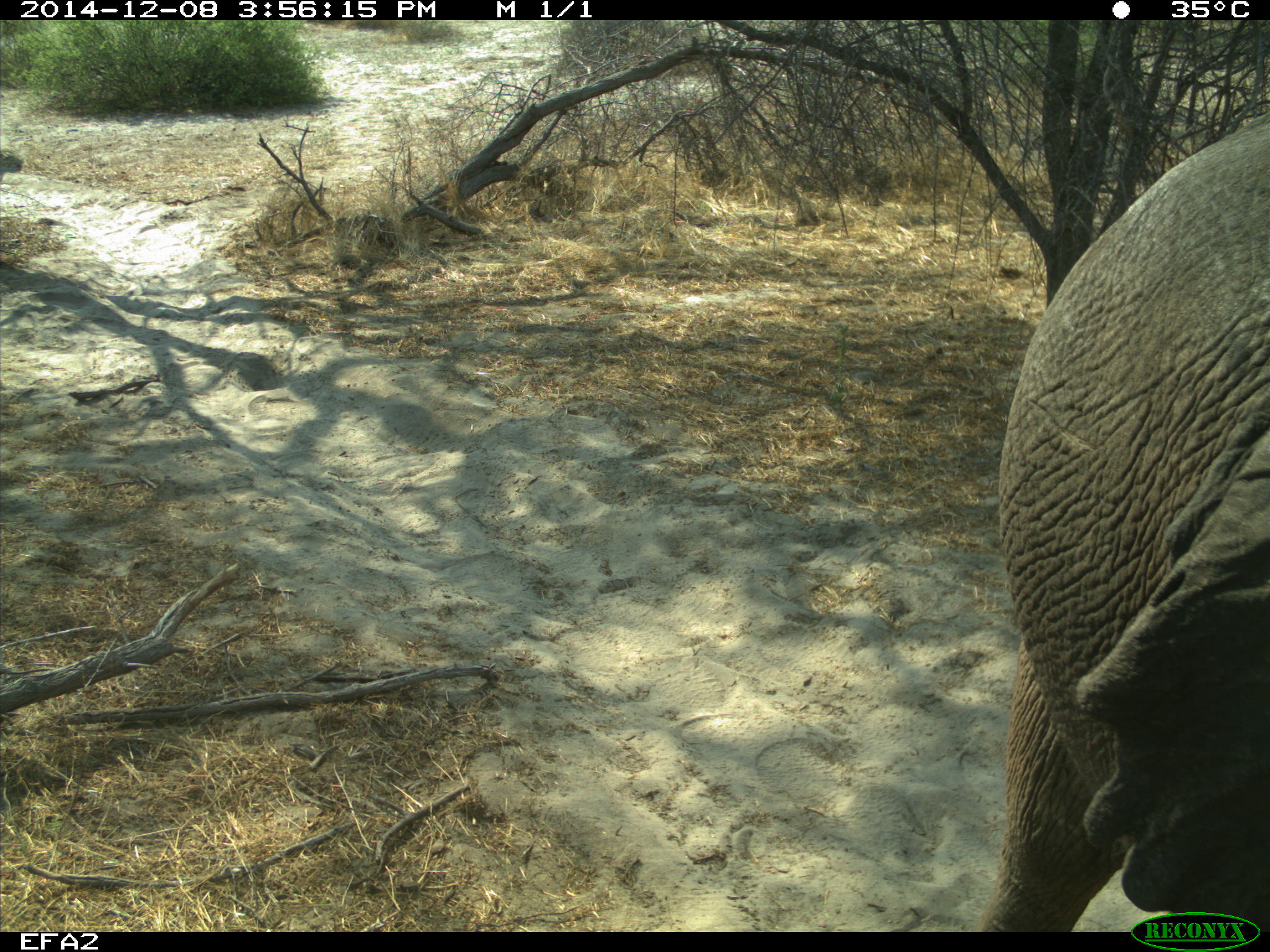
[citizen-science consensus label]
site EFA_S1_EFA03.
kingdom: Animalia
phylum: Chordata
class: Mammalia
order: Proboscidea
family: Elephantidae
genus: Loxodonta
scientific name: Loxodonta africana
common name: african bush elephant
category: elephant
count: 1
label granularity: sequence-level